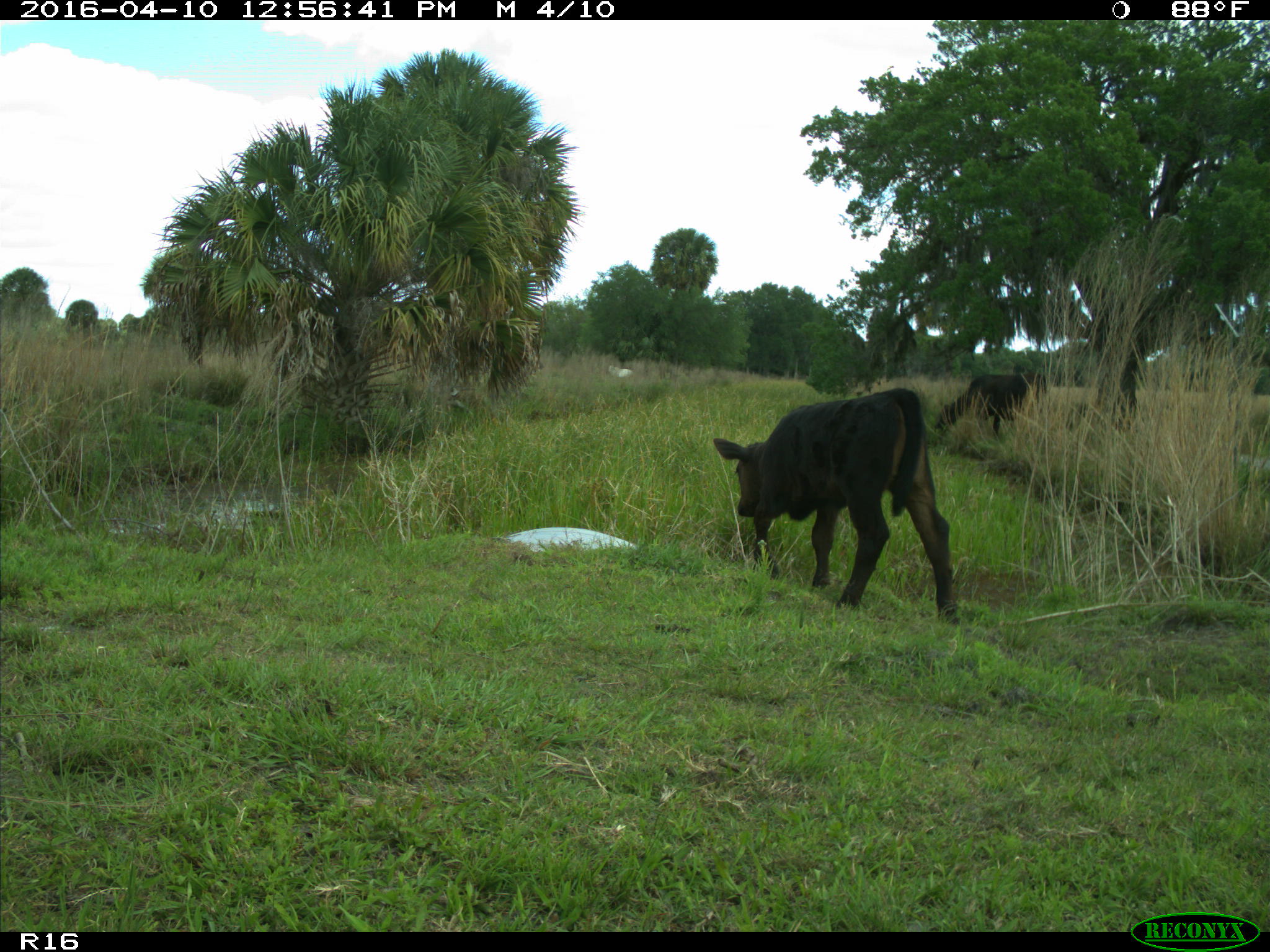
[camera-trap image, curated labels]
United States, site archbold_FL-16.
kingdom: Animalia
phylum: Chordata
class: Mammalia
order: Artiodactyla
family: Bovidae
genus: Bos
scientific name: Bos taurus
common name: domestic cow